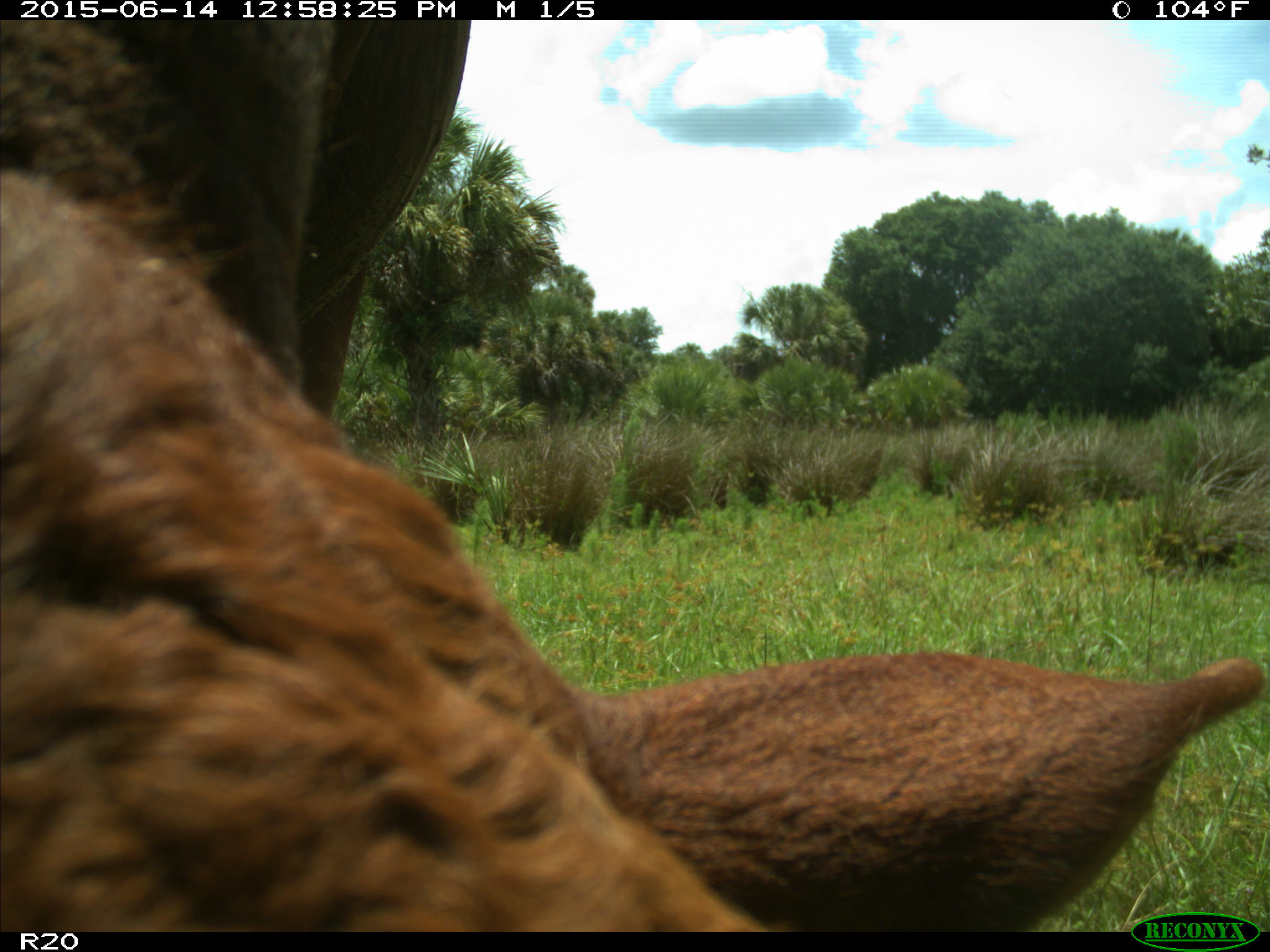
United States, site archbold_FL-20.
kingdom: Animalia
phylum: Chordata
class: Mammalia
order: Artiodactyla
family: Bovidae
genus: Bos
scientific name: Bos taurus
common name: domestic cow